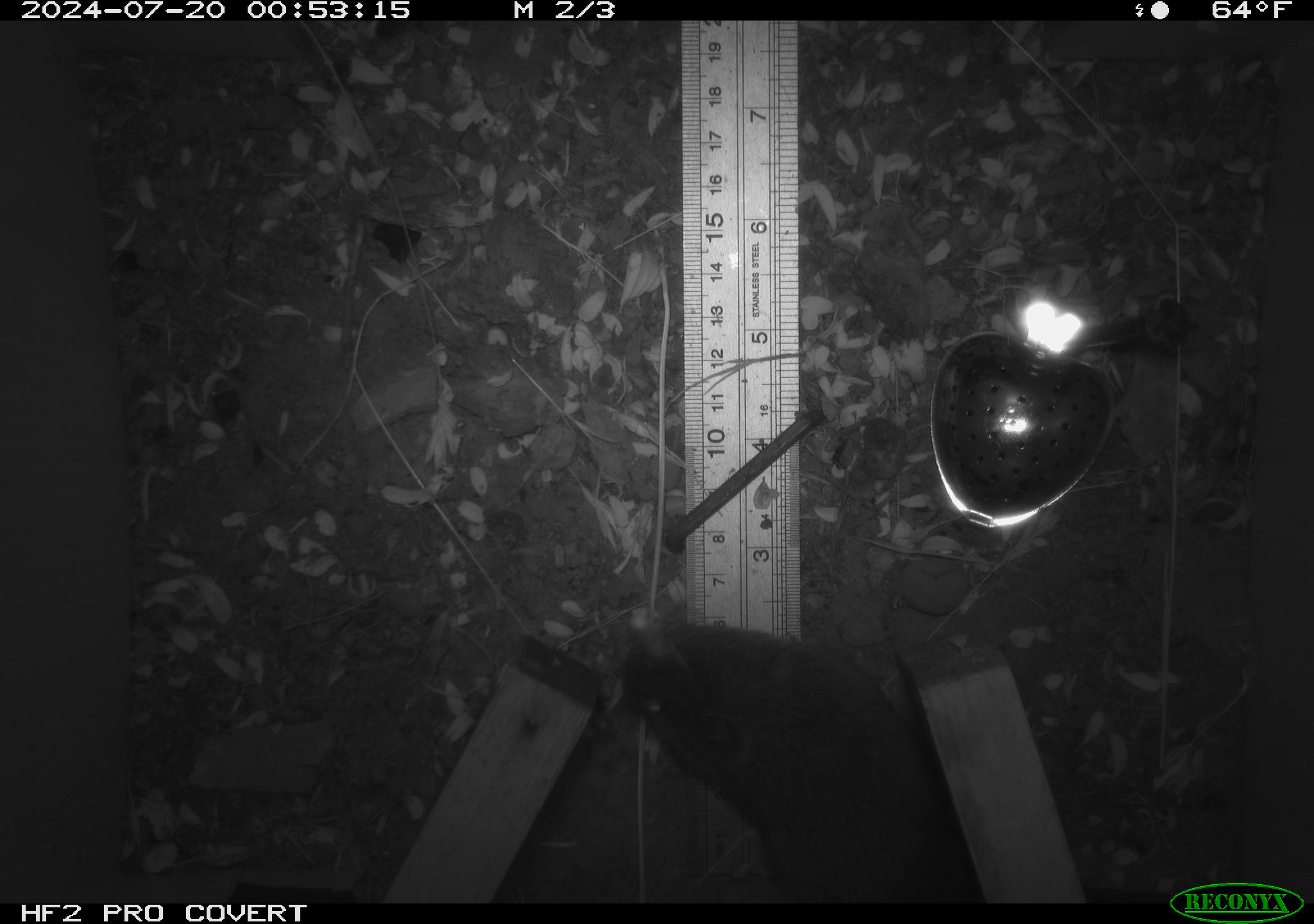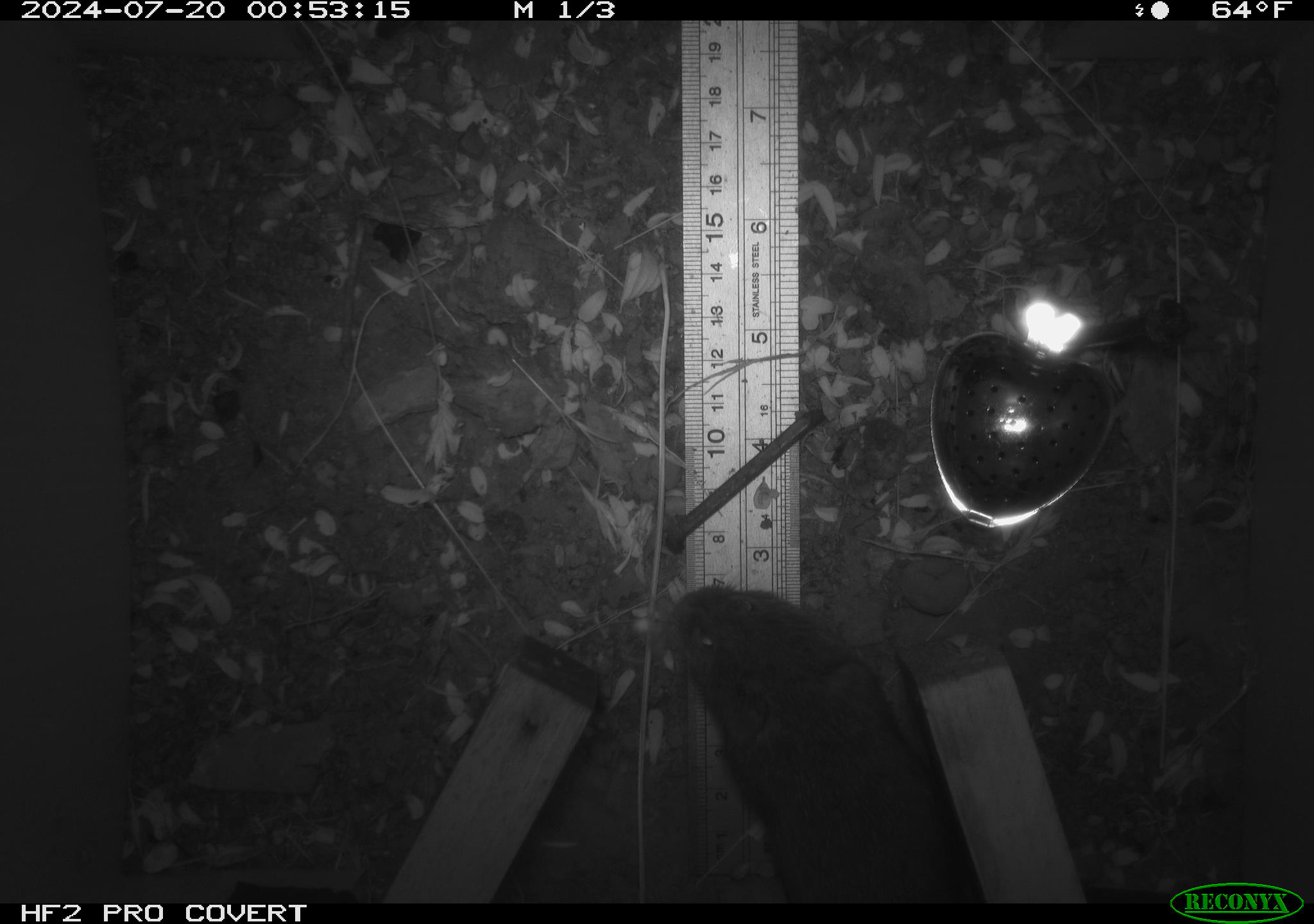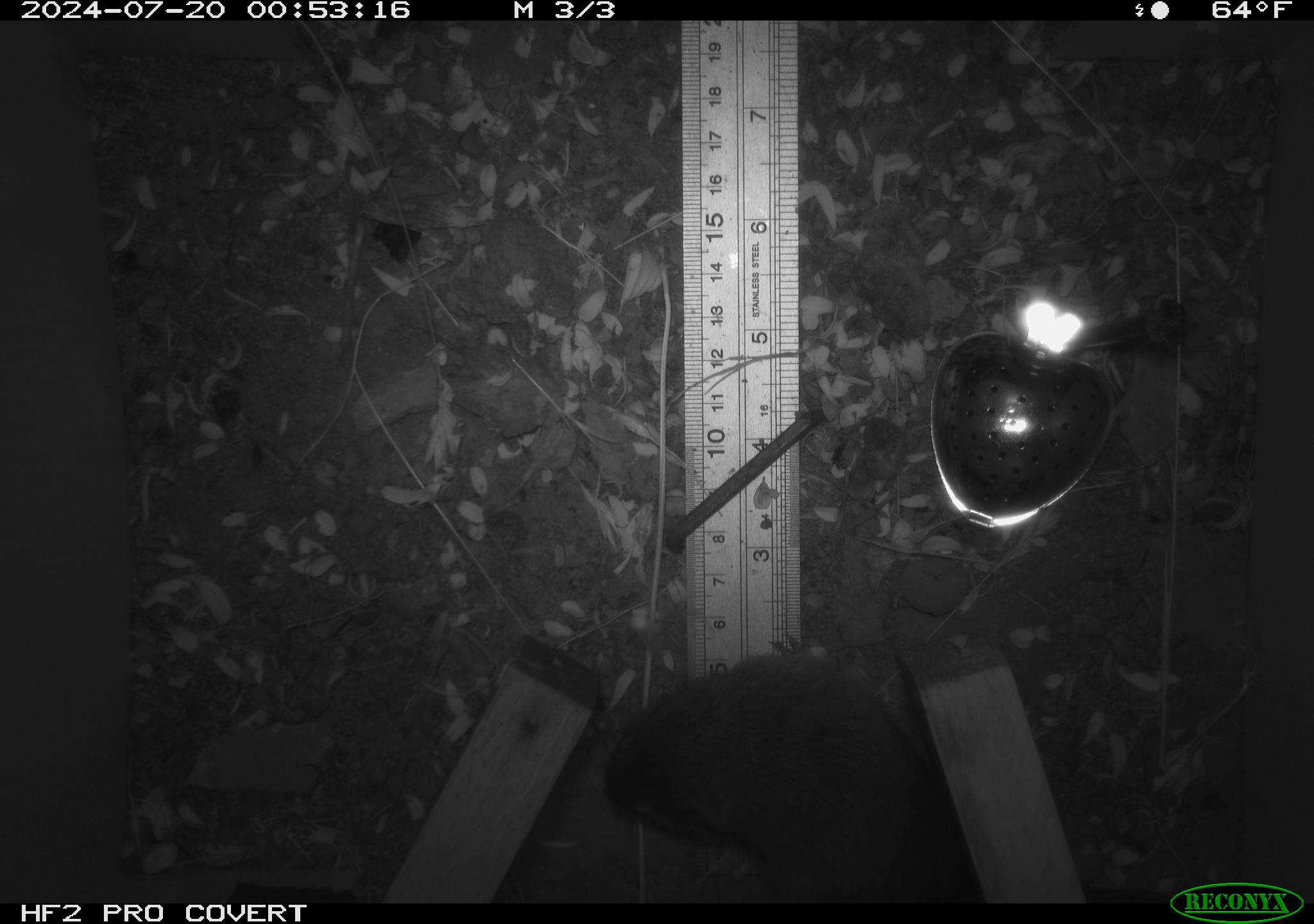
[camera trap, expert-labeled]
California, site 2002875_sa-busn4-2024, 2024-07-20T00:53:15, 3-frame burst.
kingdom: Animalia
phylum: Chordata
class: Mammalia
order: Rodentia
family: Cricetidae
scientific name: Arvicolinae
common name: voles, lemmings, and muskrats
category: arvicolinae subfamily